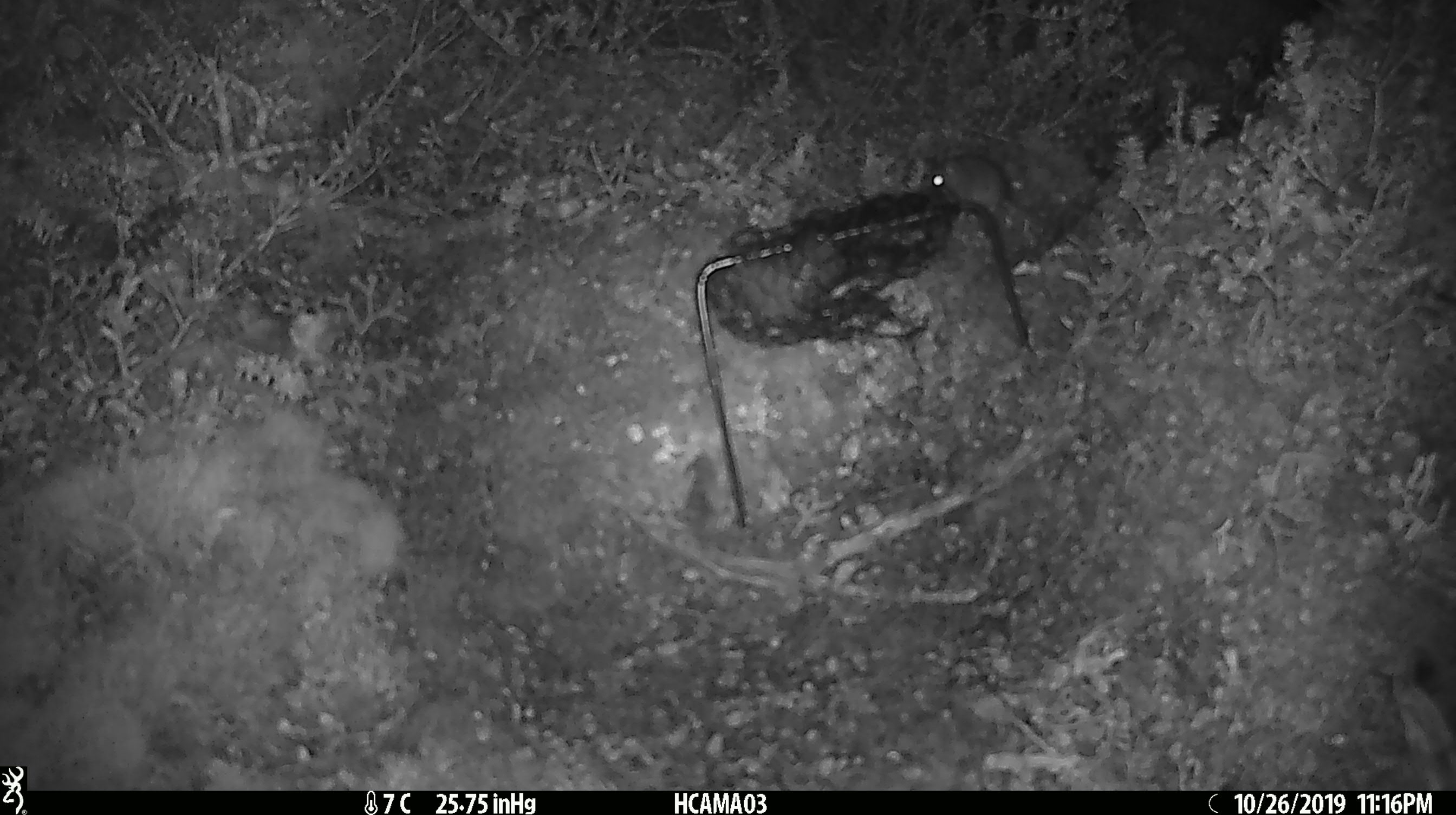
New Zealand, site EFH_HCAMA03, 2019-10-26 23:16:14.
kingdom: Animalia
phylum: Chordata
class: Mammalia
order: Rodentia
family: Muridae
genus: Mus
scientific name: Mus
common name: mouse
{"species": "mouse (Mus)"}